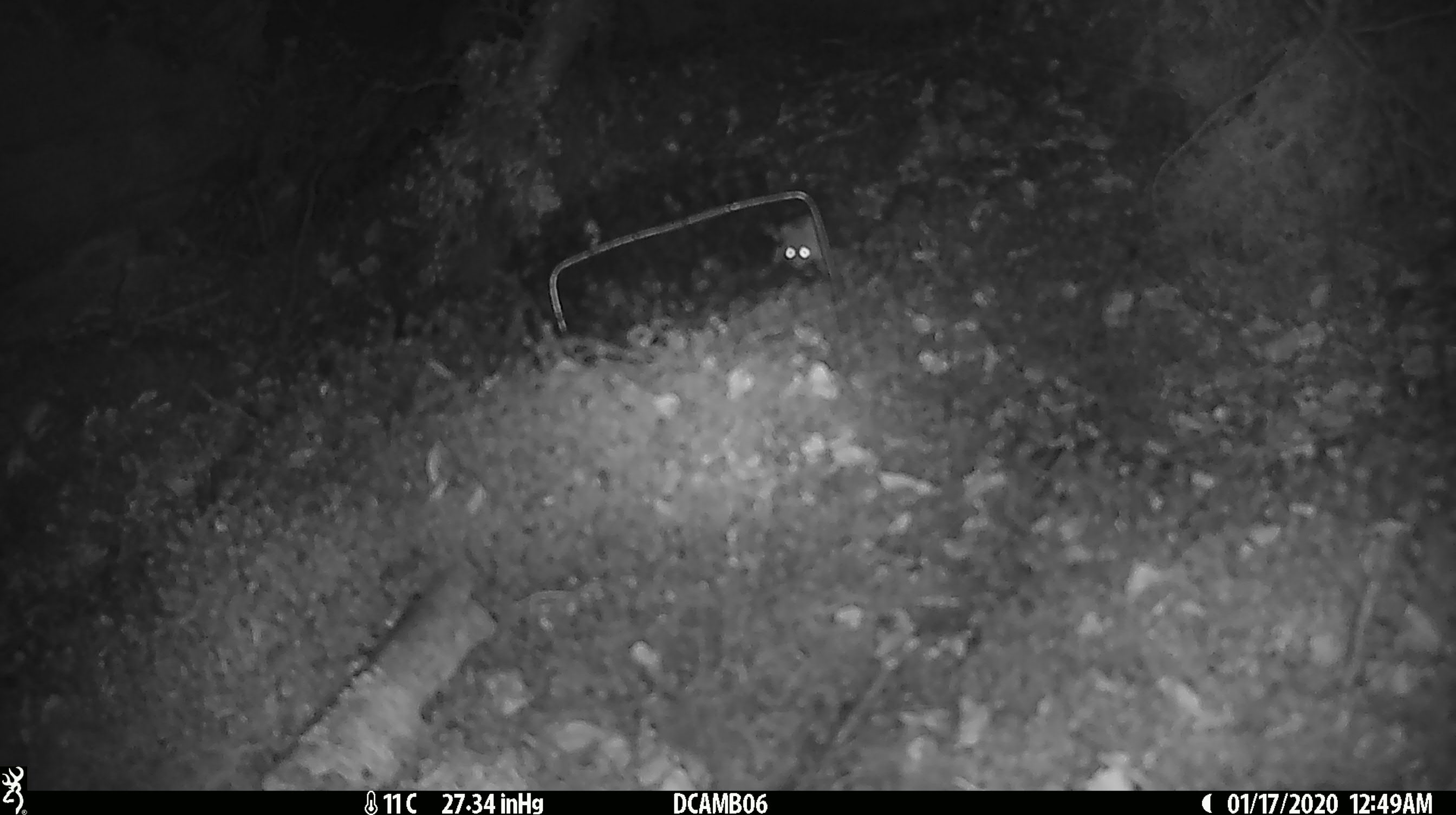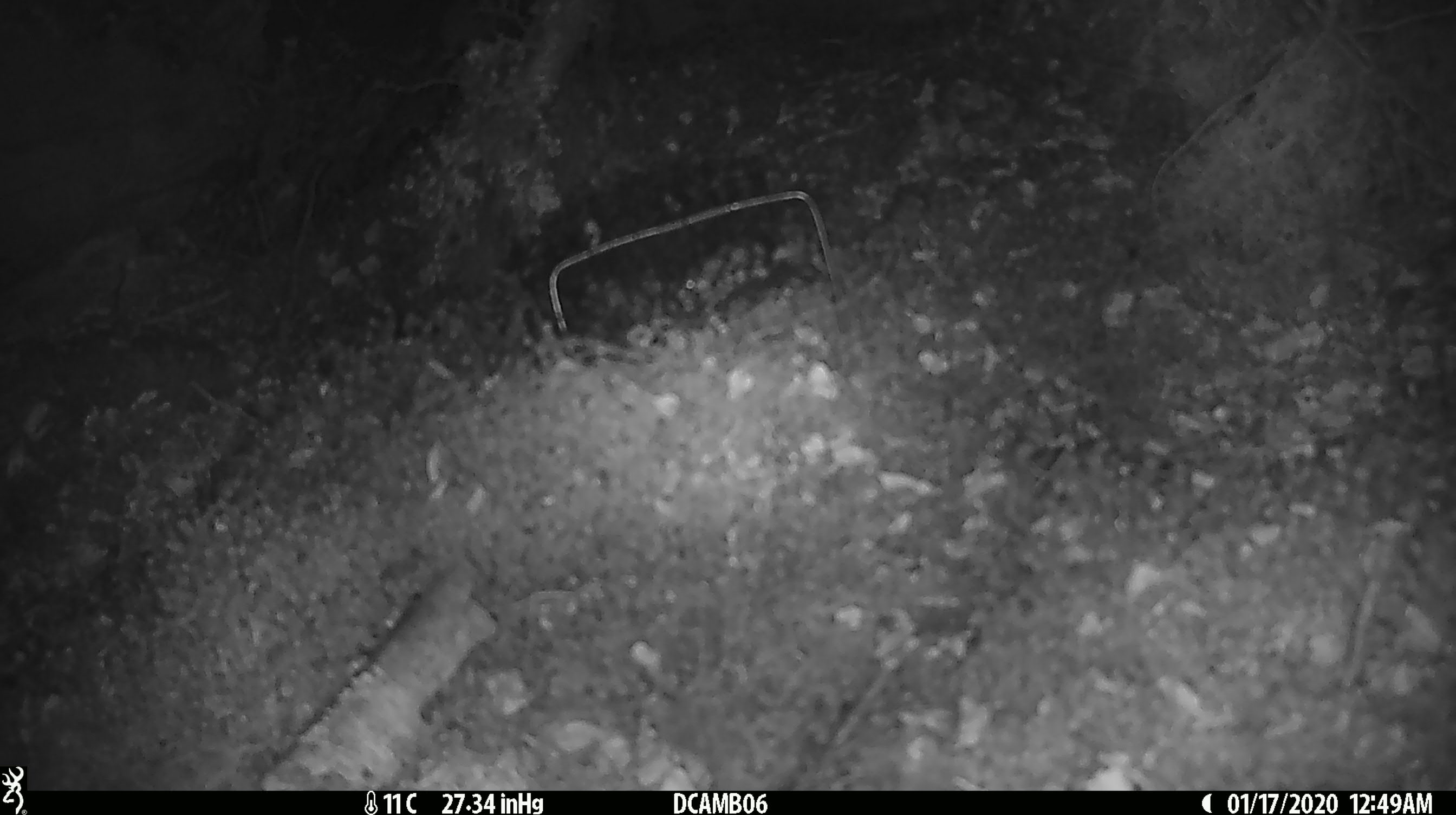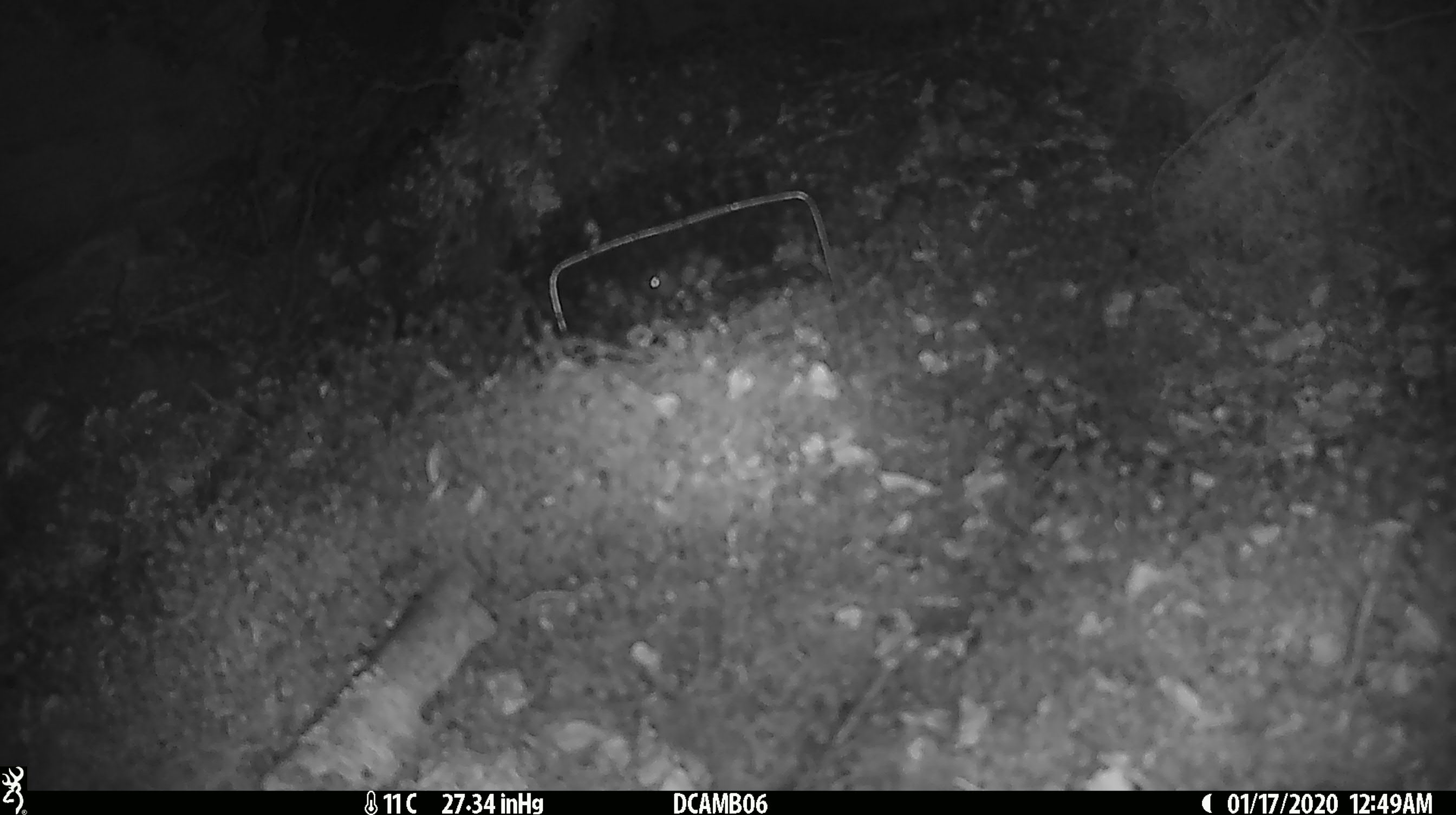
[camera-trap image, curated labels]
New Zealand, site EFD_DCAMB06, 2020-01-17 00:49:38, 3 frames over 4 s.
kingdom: Animalia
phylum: Chordata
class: Mammalia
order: Rodentia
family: Muridae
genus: Mus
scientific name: Mus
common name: mouse